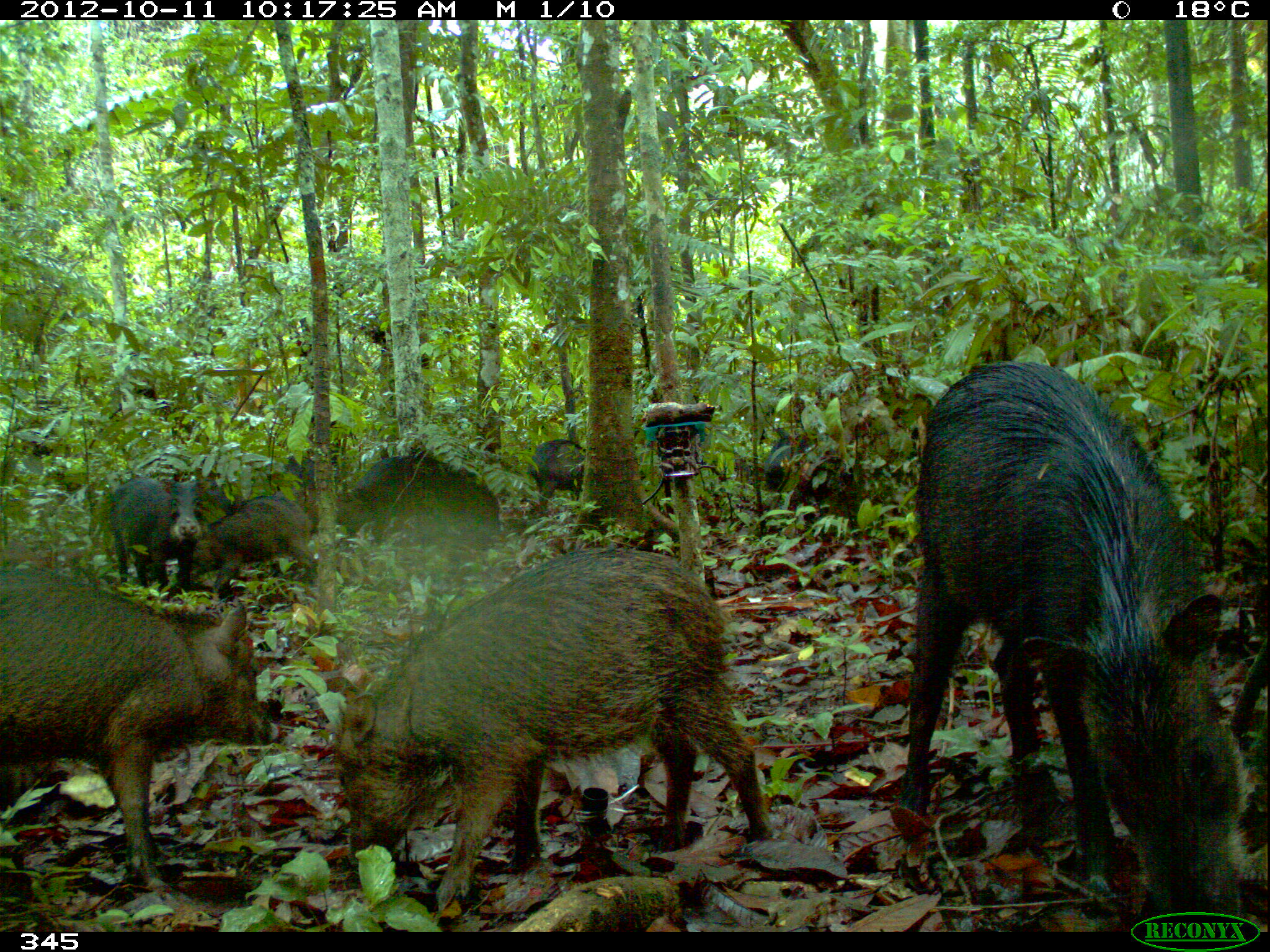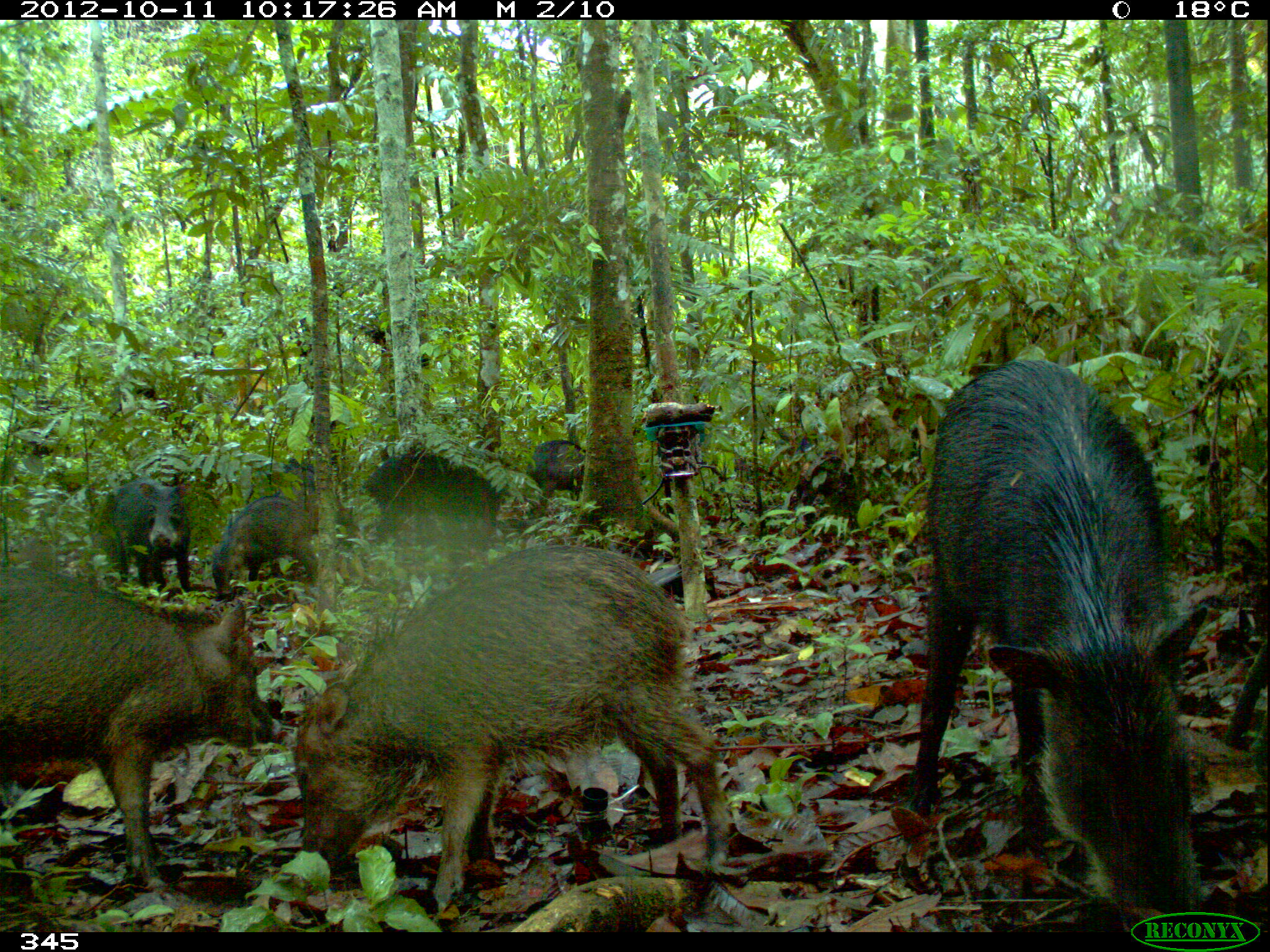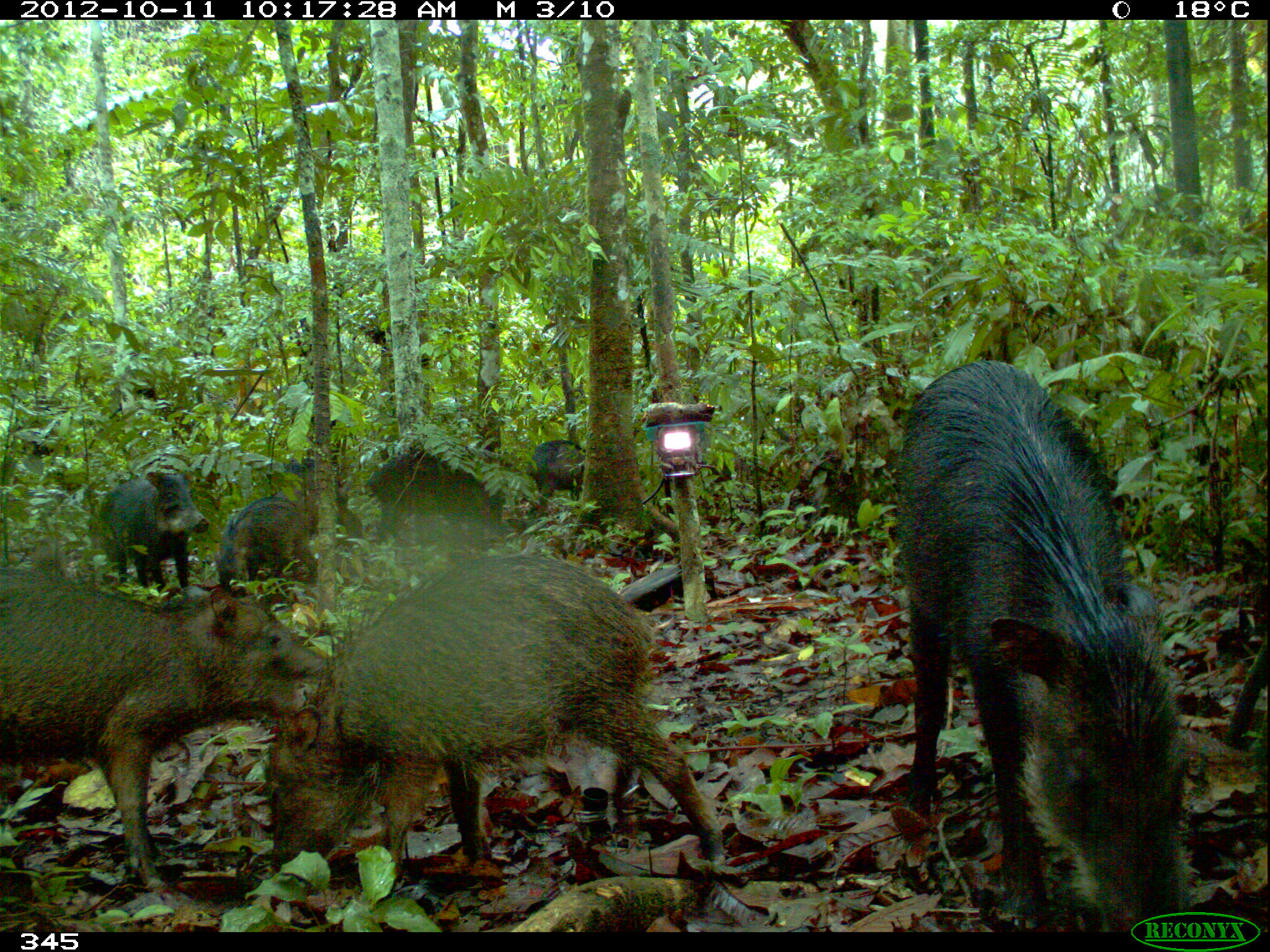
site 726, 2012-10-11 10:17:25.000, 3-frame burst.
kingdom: Animalia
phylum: Chordata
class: Mammalia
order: Artiodactyla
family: Tayassuidae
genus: Tayassu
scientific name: Tayassu pecari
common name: white-lipped peccary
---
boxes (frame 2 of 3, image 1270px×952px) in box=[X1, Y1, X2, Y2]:
tayassu pecari: box=[901, 357, 1212, 932]; box=[289, 541, 730, 915]; box=[2, 564, 288, 894]; box=[359, 429, 504, 568]; box=[92, 473, 197, 596]; box=[210, 492, 319, 596]; box=[384, 503, 498, 552]; box=[524, 438, 586, 508]; box=[258, 456, 333, 492]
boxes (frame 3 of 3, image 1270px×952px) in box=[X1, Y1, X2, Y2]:
tayassu pecari: box=[894, 358, 1194, 932]; box=[263, 552, 726, 873]; box=[0, 564, 329, 899]; box=[363, 445, 520, 551]; box=[96, 466, 211, 602]; box=[211, 491, 318, 595]; box=[377, 511, 520, 569]; box=[527, 438, 586, 515]; box=[257, 451, 343, 490]; box=[709, 459, 732, 484]